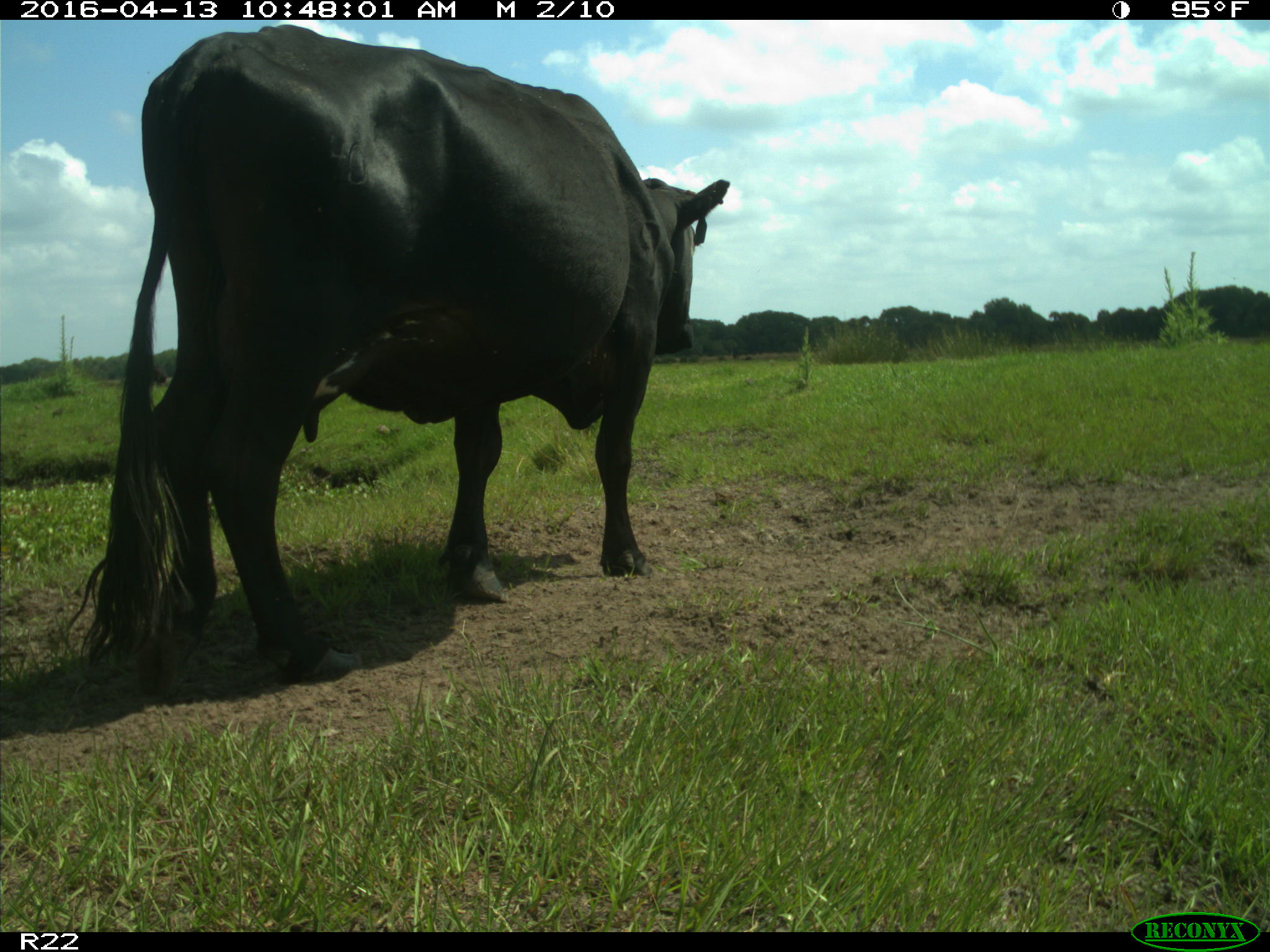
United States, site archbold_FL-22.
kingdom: Animalia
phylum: Chordata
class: Mammalia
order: Artiodactyla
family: Bovidae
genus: Bos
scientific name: Bos taurus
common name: domestic cow